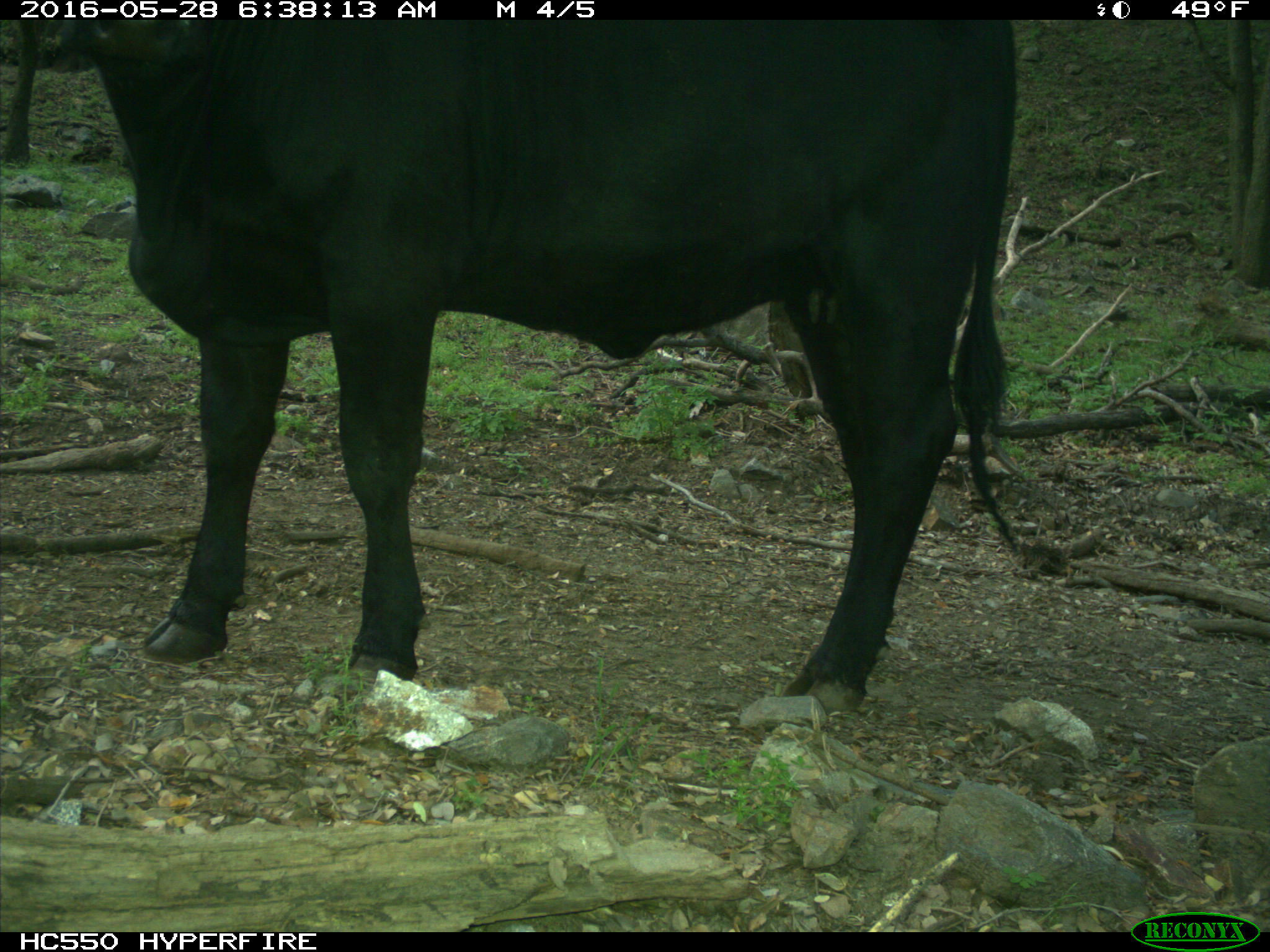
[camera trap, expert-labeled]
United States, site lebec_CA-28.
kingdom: Animalia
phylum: Chordata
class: Mammalia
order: Artiodactyla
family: Bovidae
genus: Bos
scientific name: Bos taurus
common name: domestic cow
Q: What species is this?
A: Bos taurus (domestic cow).